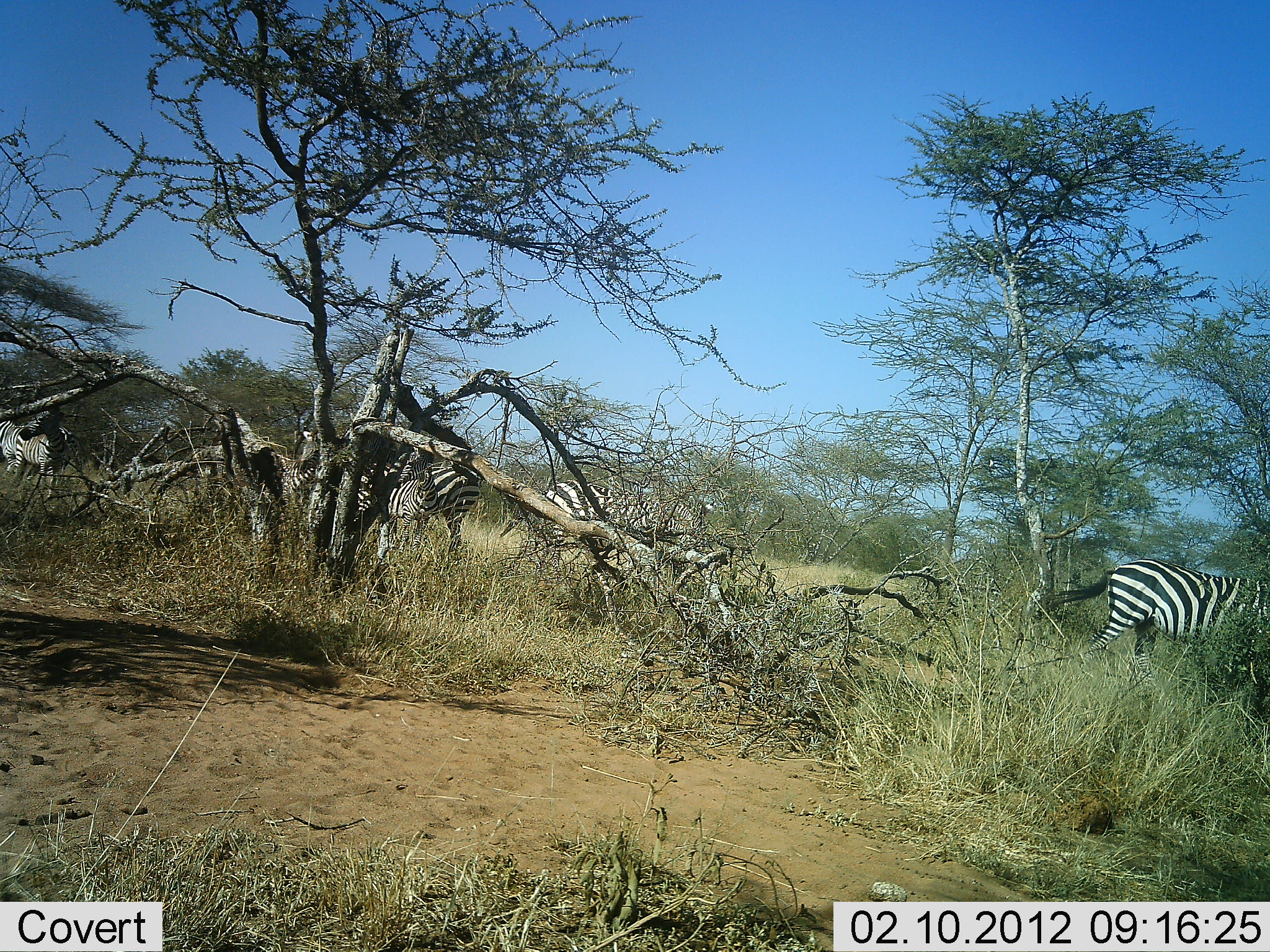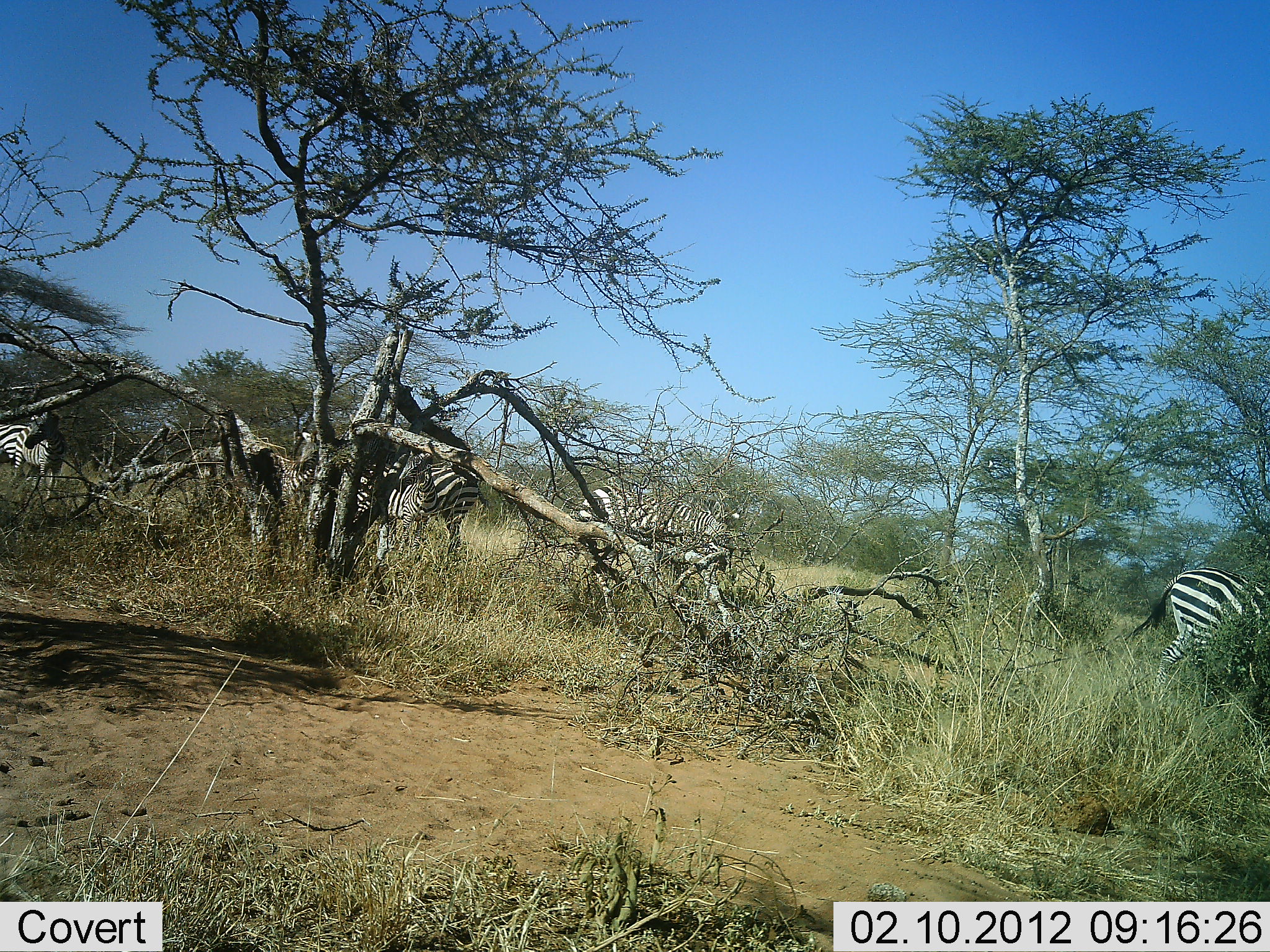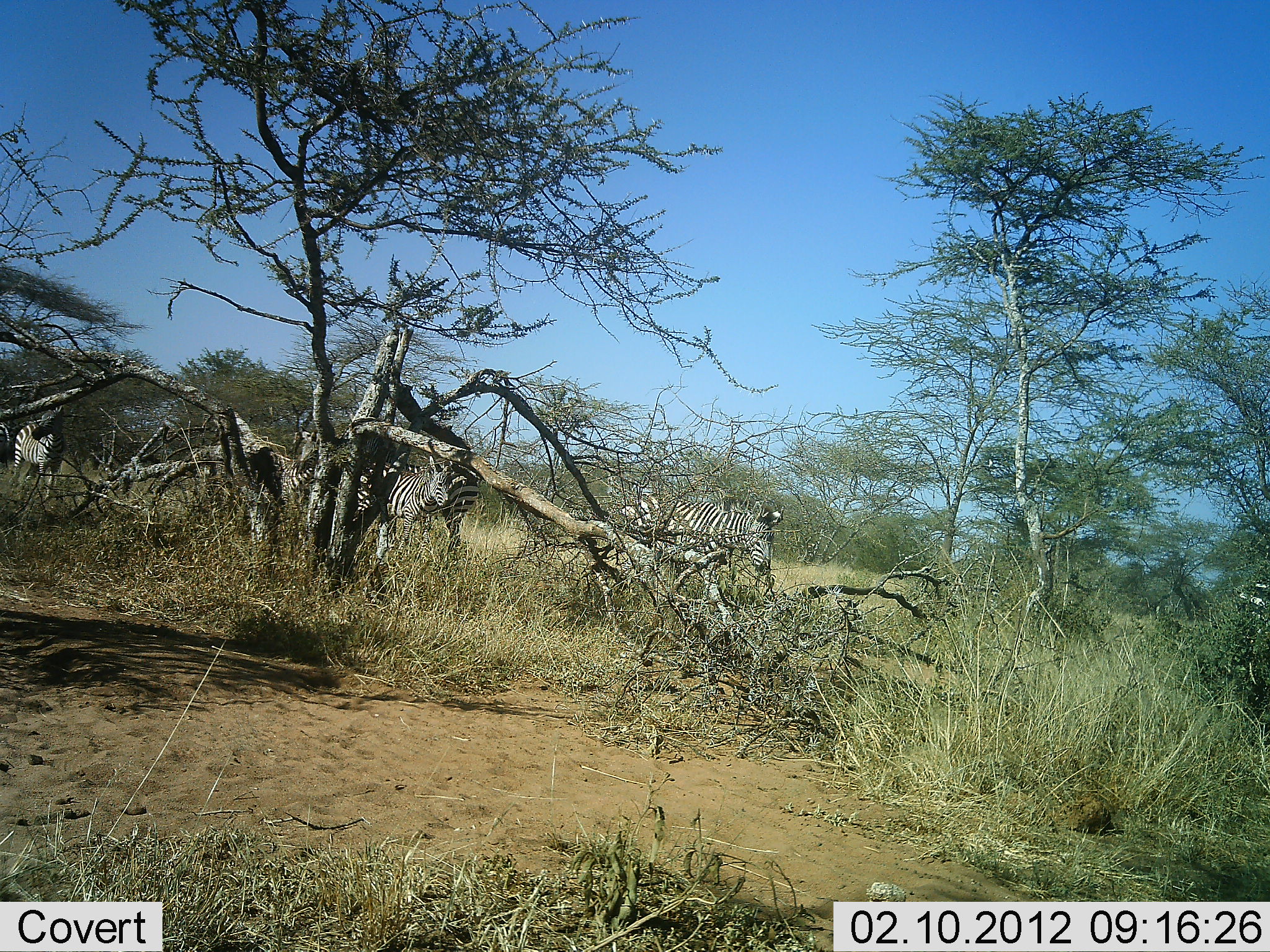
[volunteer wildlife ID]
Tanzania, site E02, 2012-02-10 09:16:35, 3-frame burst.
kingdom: Animalia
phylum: Chordata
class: Mammalia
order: Perissodactyla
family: Equidae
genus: Equus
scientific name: Equus quagga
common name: plains zebra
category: zebra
Zebra (plains zebra) (Equus quagga), count 6. Behavior (volunteer vote fractions): standing 63%, resting 0%, moving 95%, interacting 0%. Young present (vote fraction): 5%. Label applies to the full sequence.